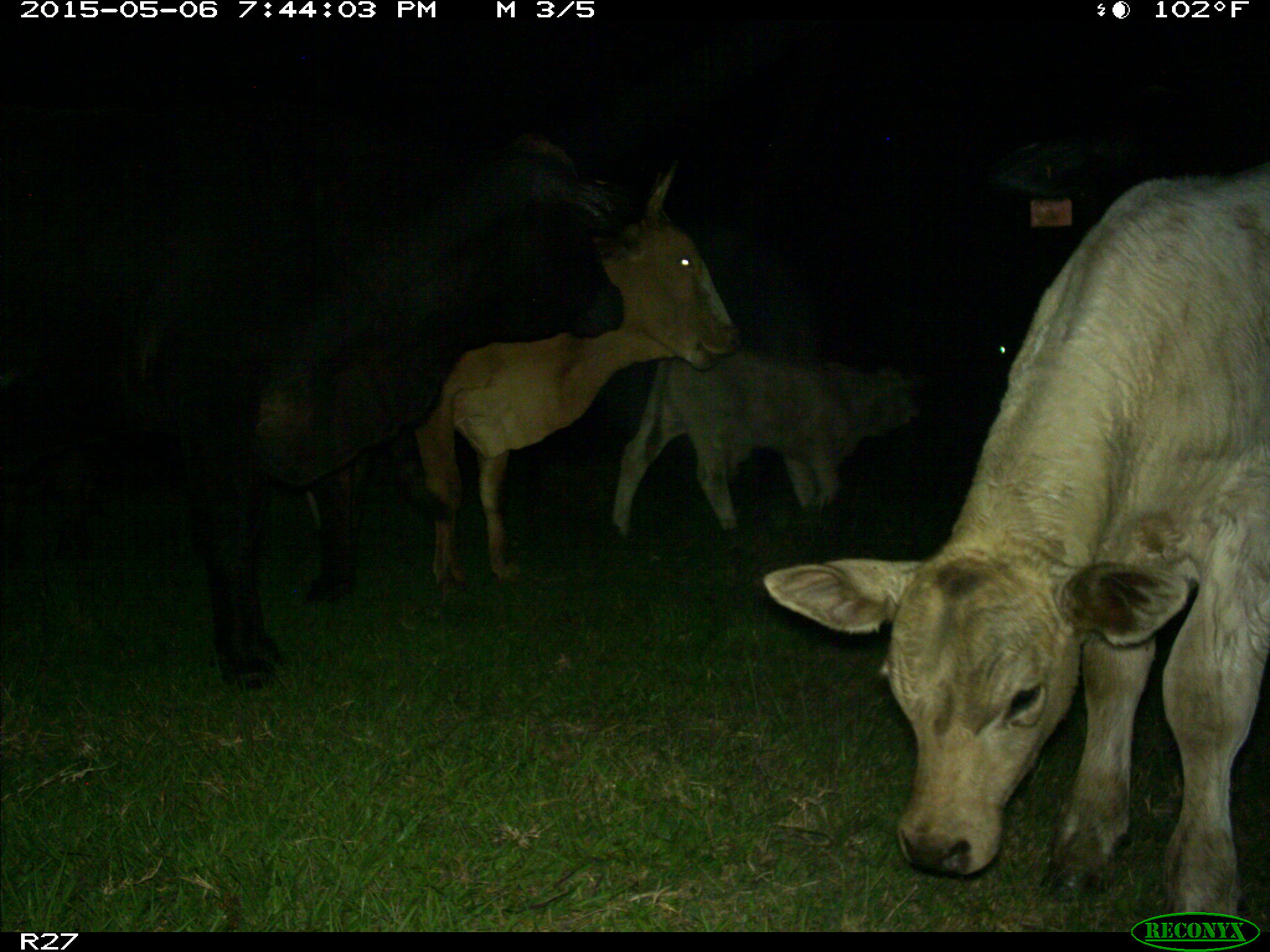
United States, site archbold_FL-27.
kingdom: Animalia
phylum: Chordata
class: Mammalia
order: Artiodactyla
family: Bovidae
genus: Bos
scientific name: Bos taurus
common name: domestic cow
Bos taurus (domestic cow).